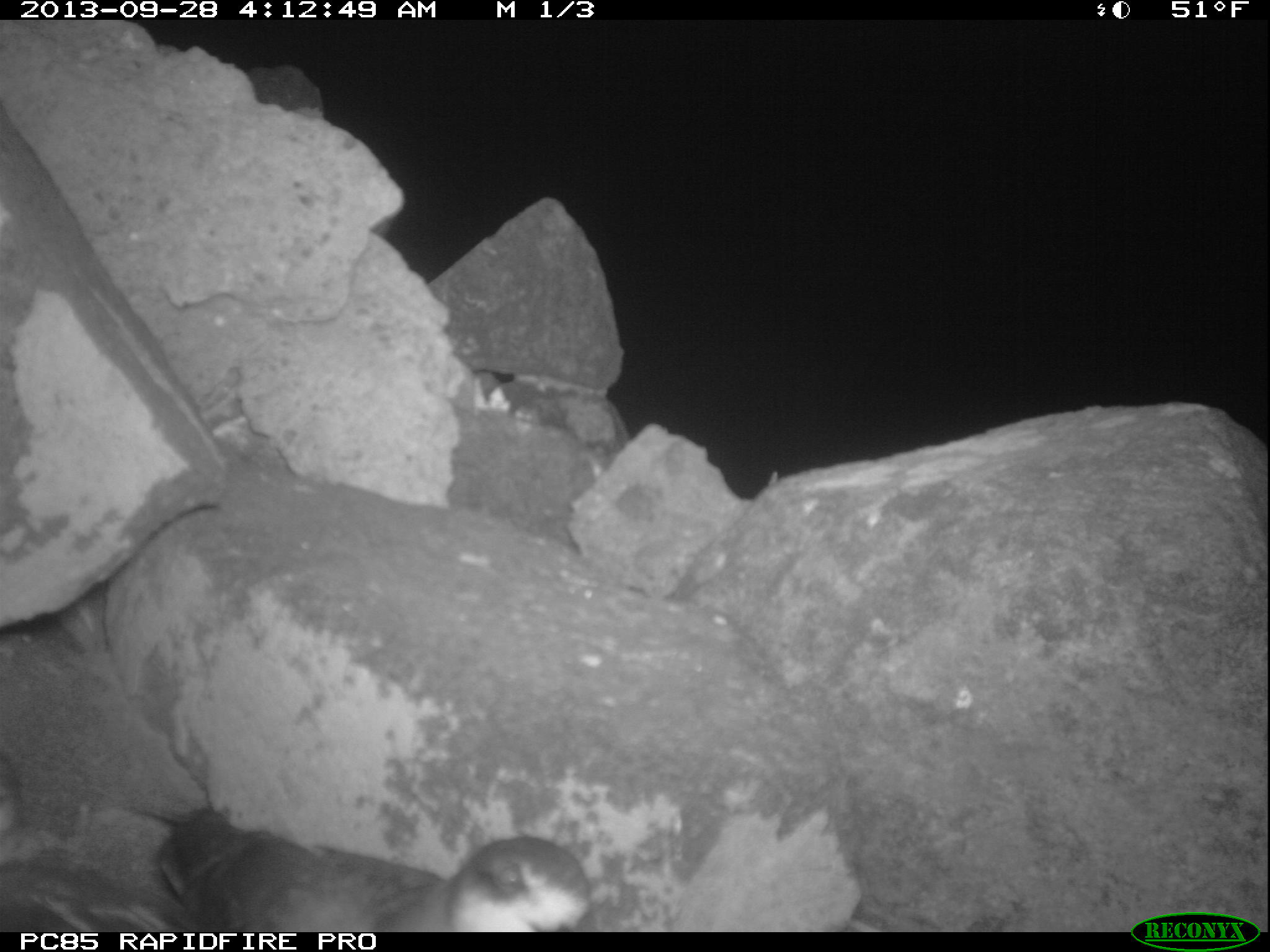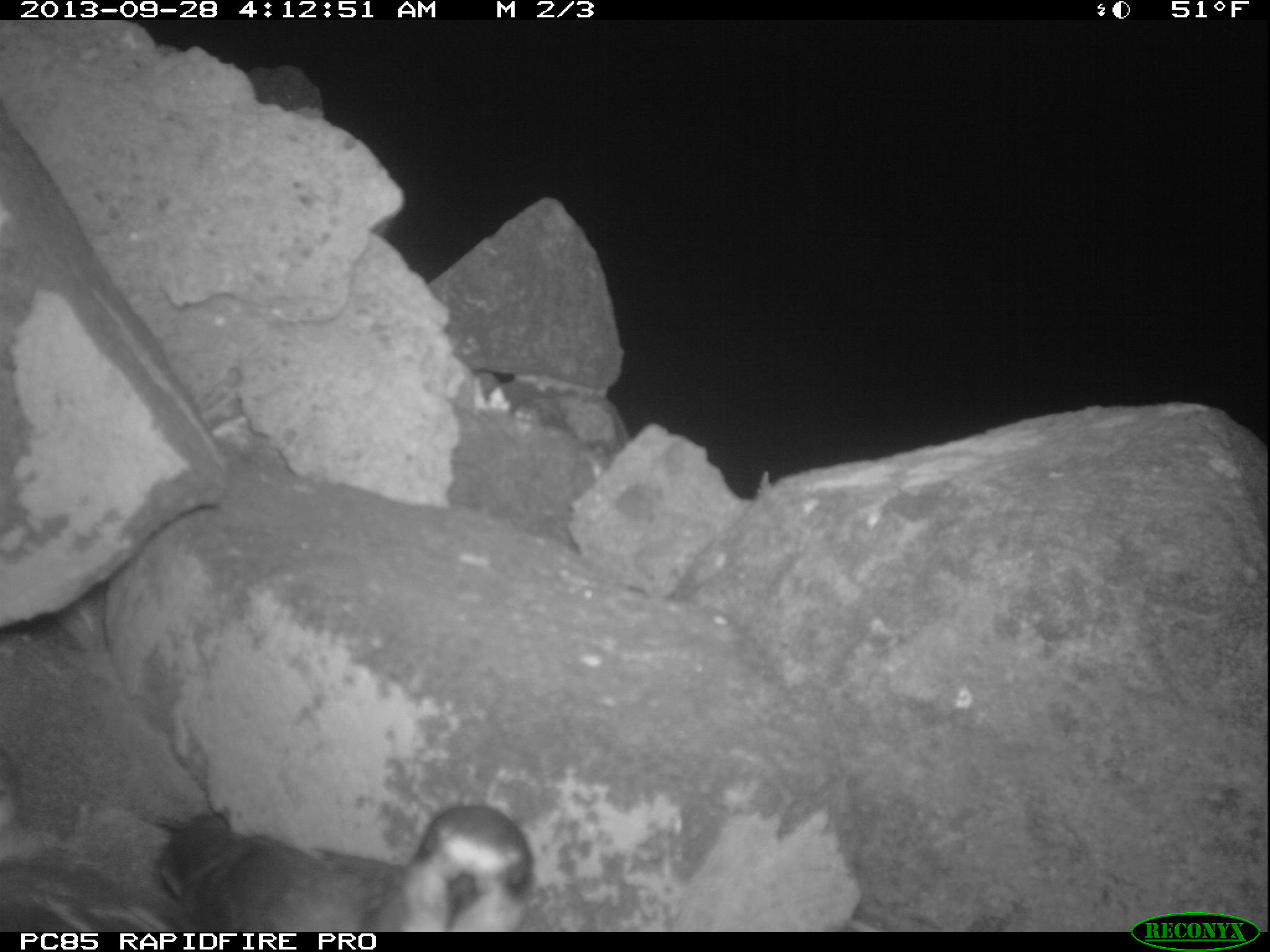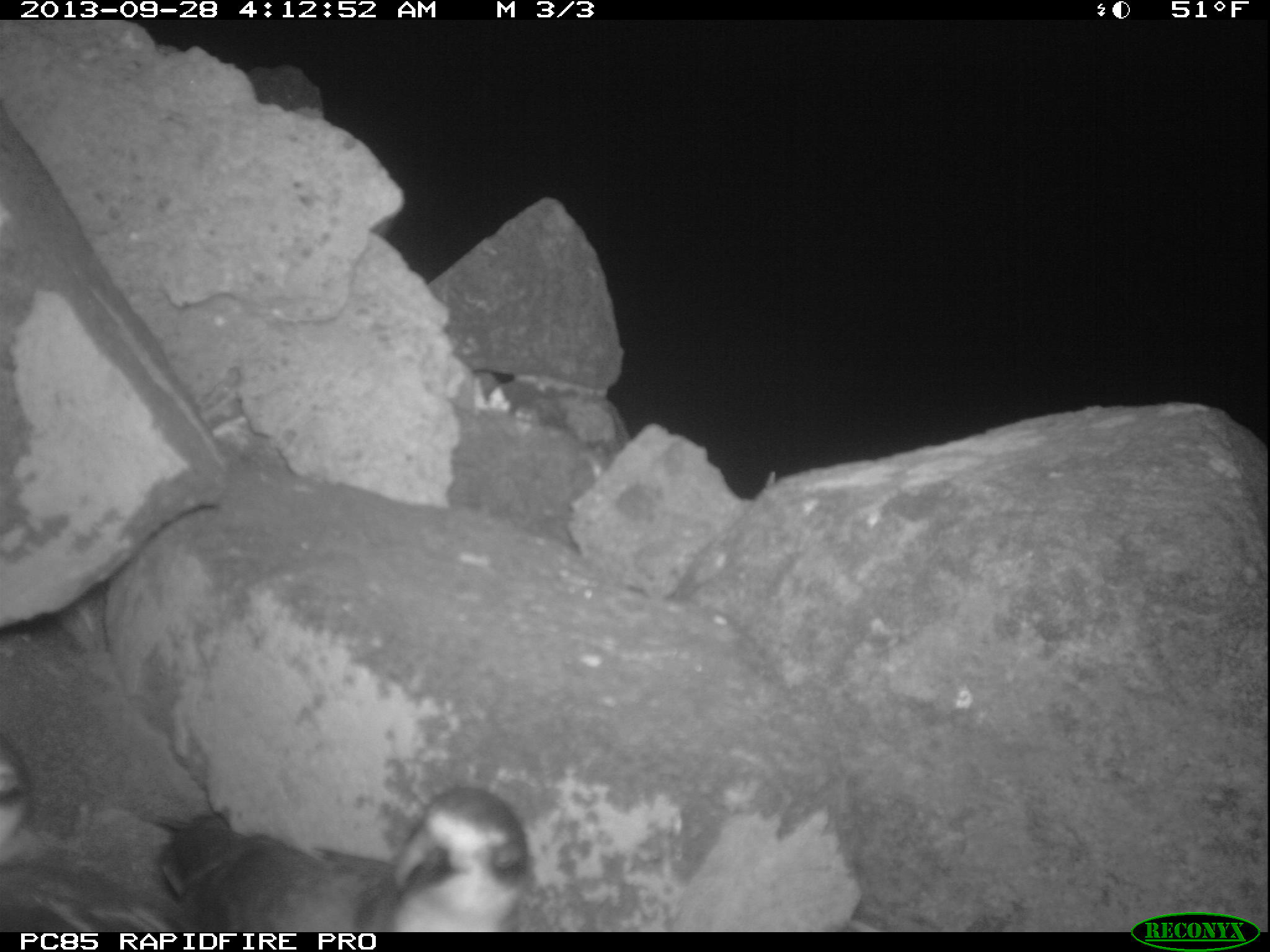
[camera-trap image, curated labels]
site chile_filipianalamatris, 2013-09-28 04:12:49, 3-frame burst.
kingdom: Animalia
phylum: Chordata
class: Aves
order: Procellariiformes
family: Procellariidae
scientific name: Procellariidae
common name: petrel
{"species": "petrel (Procellariidae)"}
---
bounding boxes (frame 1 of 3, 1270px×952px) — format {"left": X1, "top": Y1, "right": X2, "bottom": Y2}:
petrel: {"left": 137, "top": 799, "right": 603, "bottom": 935}; {"left": 0, "top": 756, "right": 172, "bottom": 934}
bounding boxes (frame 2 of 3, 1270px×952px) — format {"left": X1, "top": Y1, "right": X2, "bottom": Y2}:
petrel: {"left": 139, "top": 799, "right": 540, "bottom": 935}; {"left": 0, "top": 751, "right": 165, "bottom": 933}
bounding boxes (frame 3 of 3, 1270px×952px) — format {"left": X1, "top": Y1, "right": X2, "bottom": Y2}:
petrel: {"left": 143, "top": 792, "right": 536, "bottom": 935}; {"left": 0, "top": 738, "right": 161, "bottom": 936}